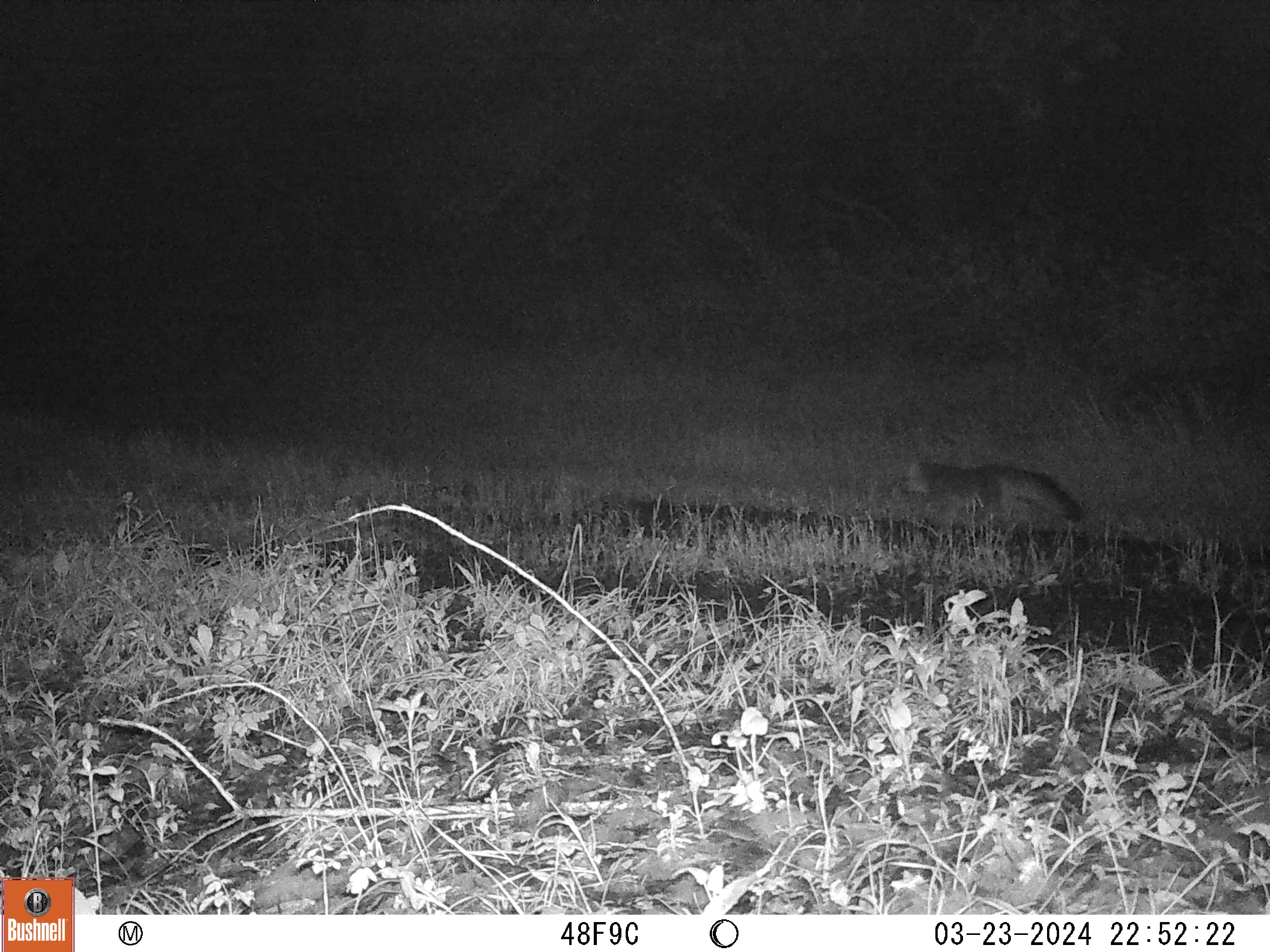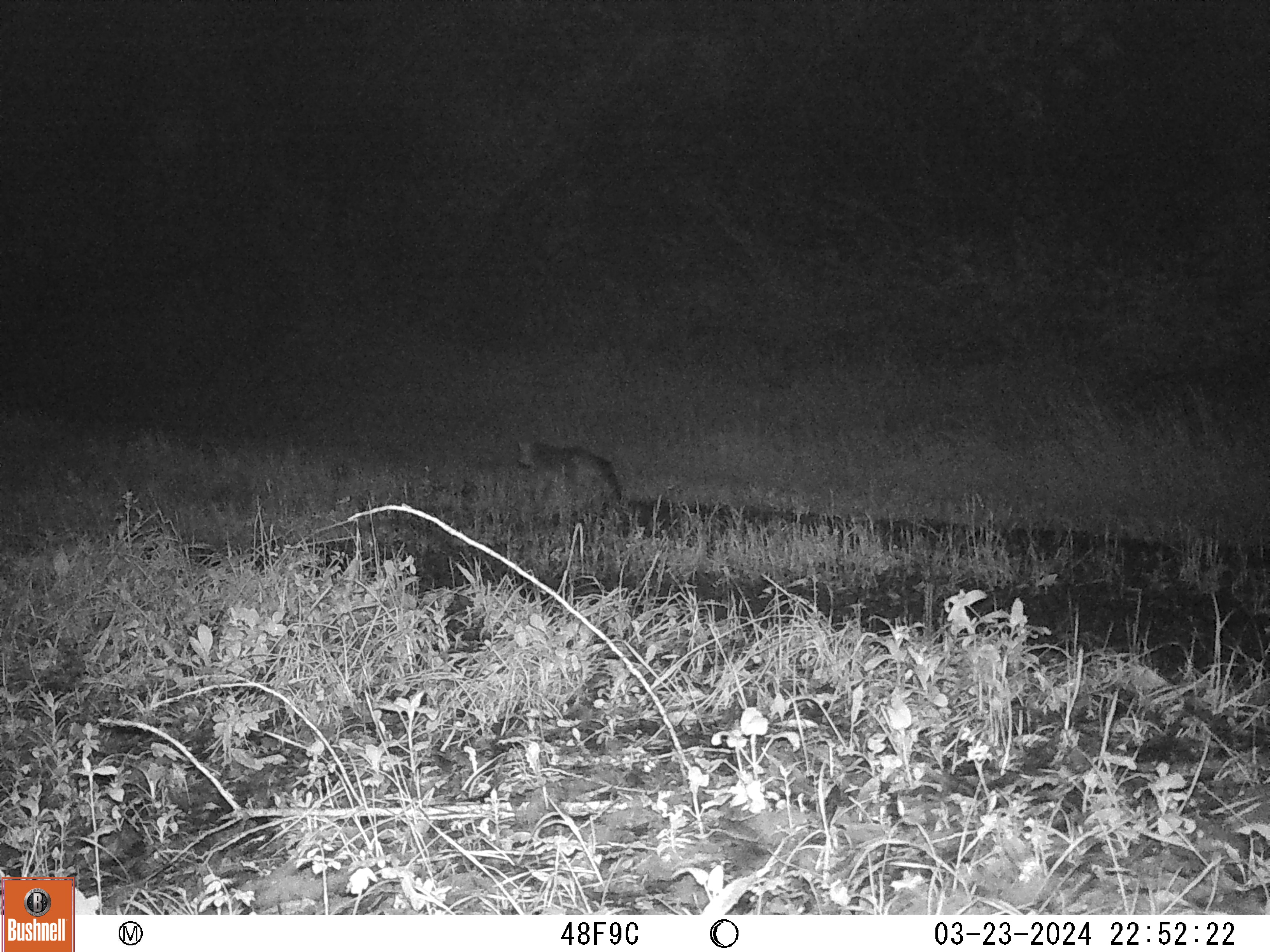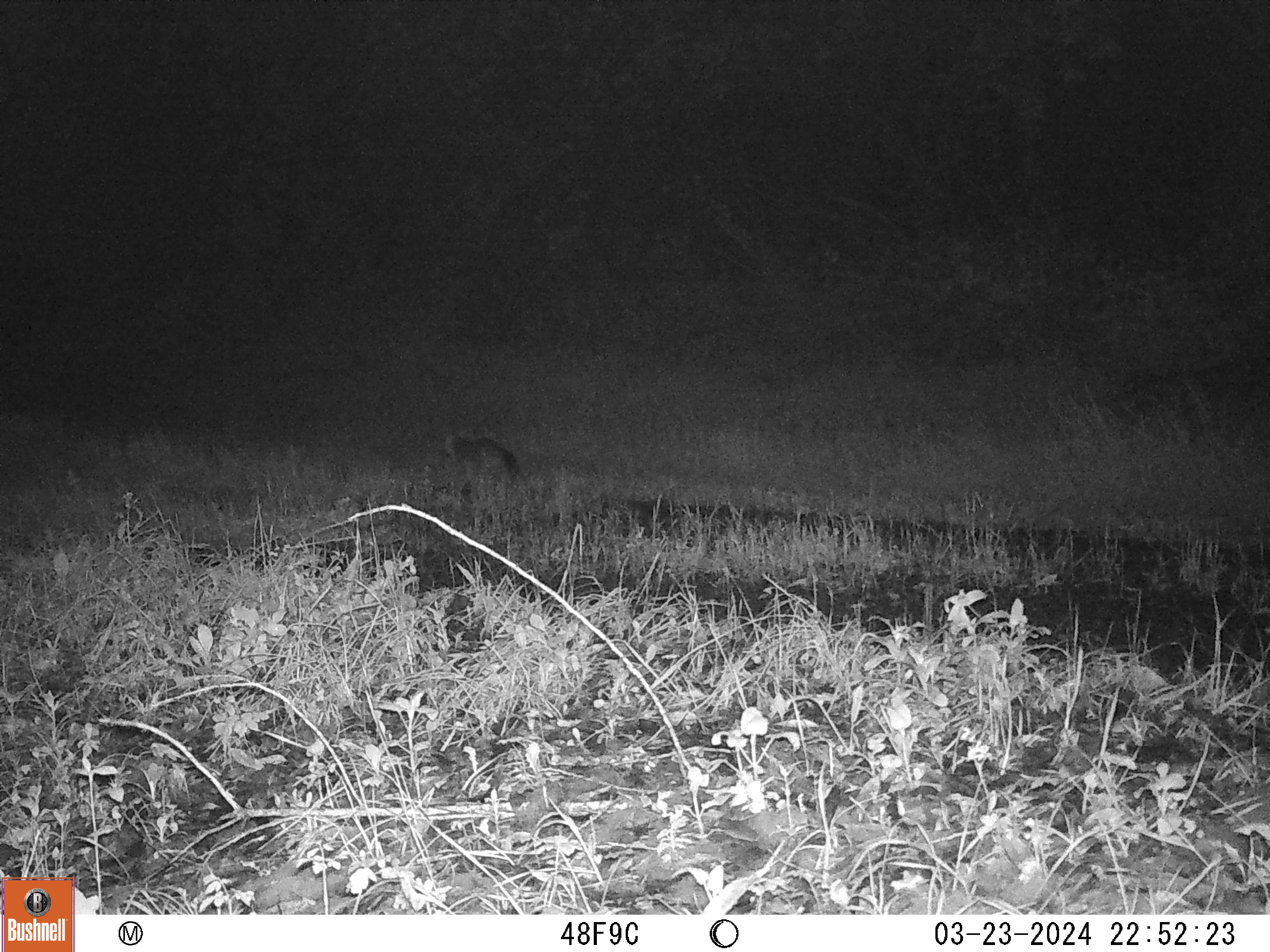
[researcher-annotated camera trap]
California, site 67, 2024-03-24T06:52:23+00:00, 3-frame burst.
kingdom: Animalia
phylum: Chordata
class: Mammalia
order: Carnivora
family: Canidae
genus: Urocyon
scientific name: Urocyon cinereoargenteus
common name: gray fox